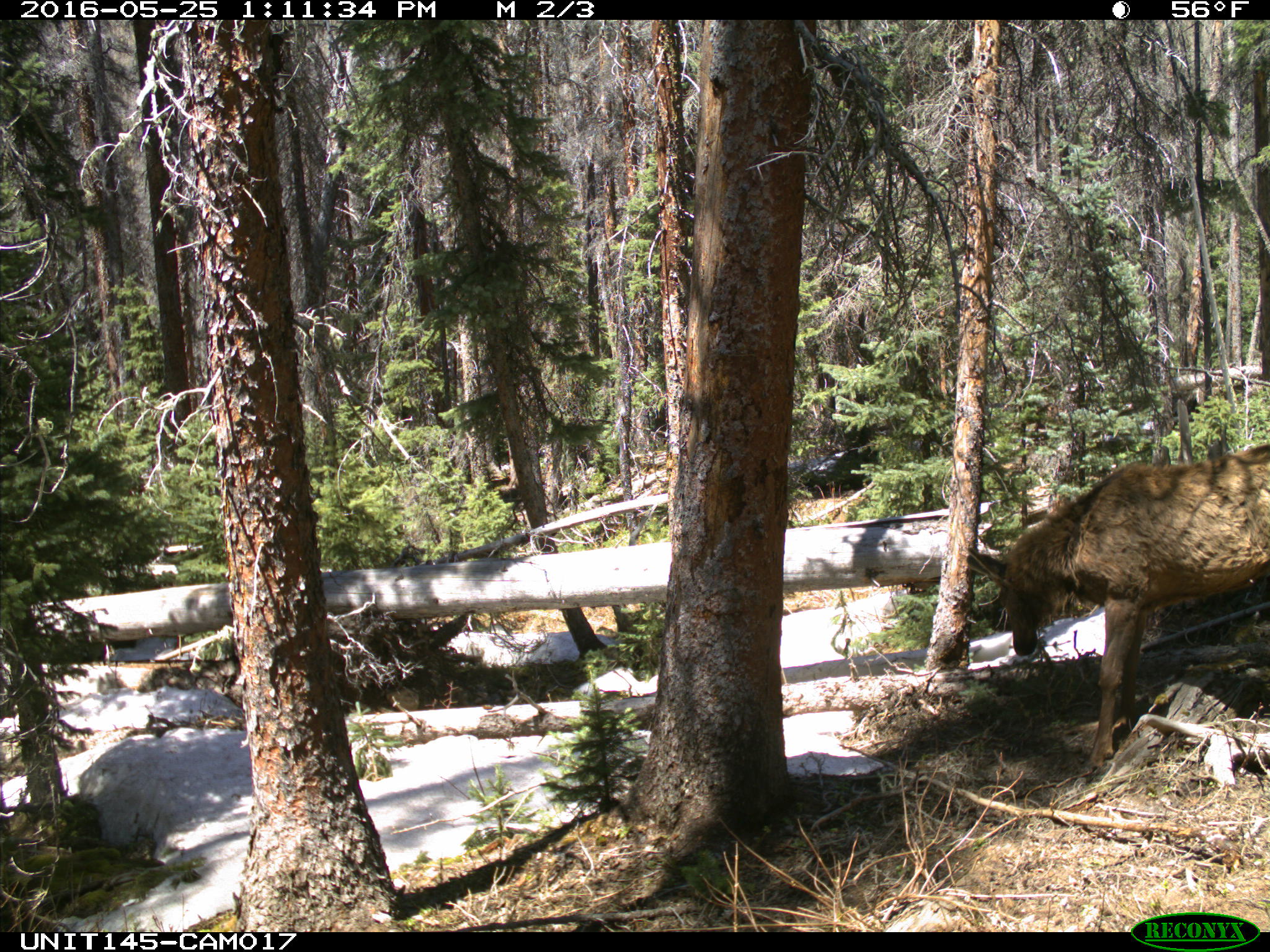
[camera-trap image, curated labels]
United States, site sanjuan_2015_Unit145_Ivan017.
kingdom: Animalia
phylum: Chordata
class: Mammalia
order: Artiodactyla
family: Cervidae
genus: Cervus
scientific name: Cervus elaphus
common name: red deer